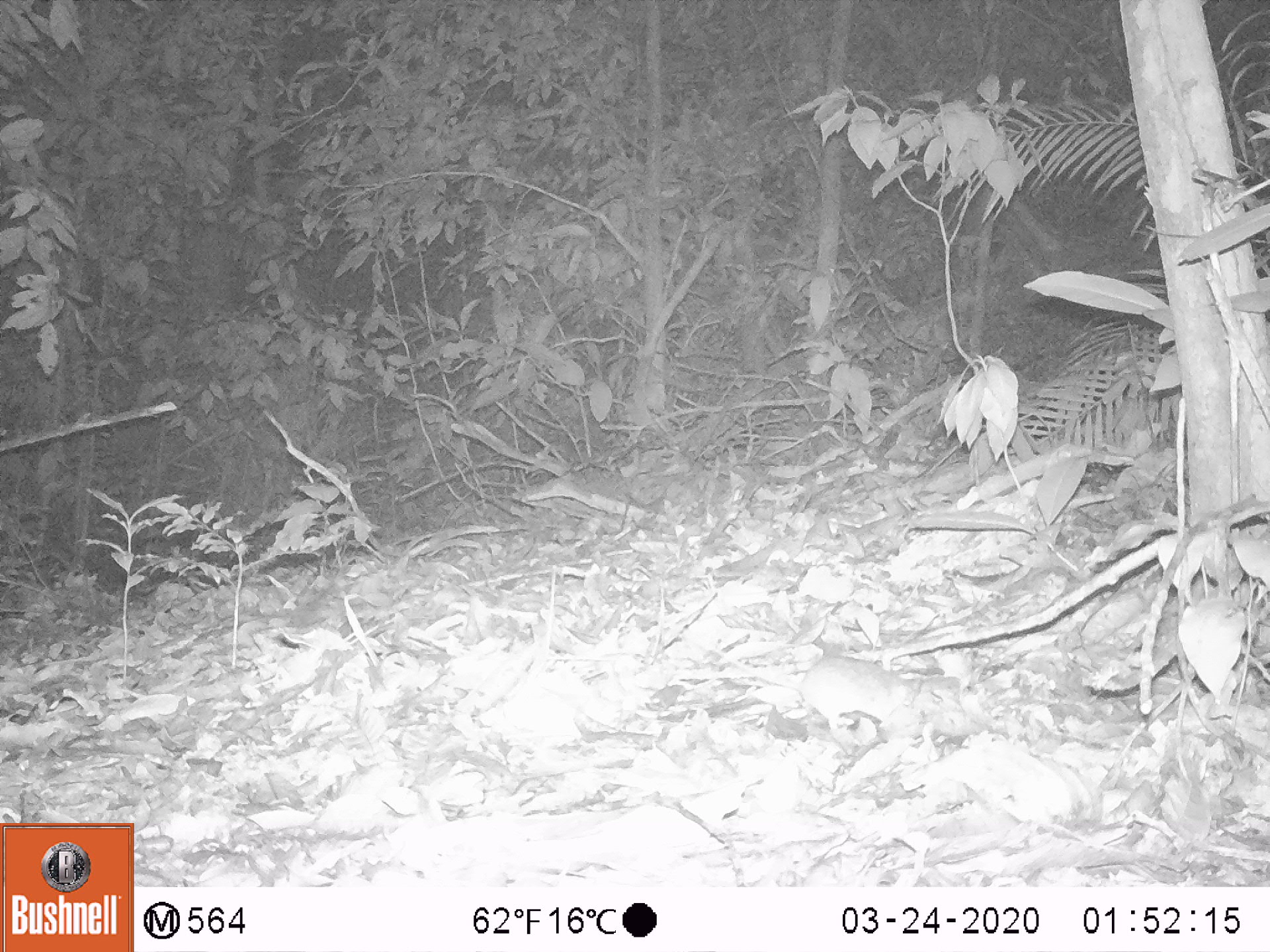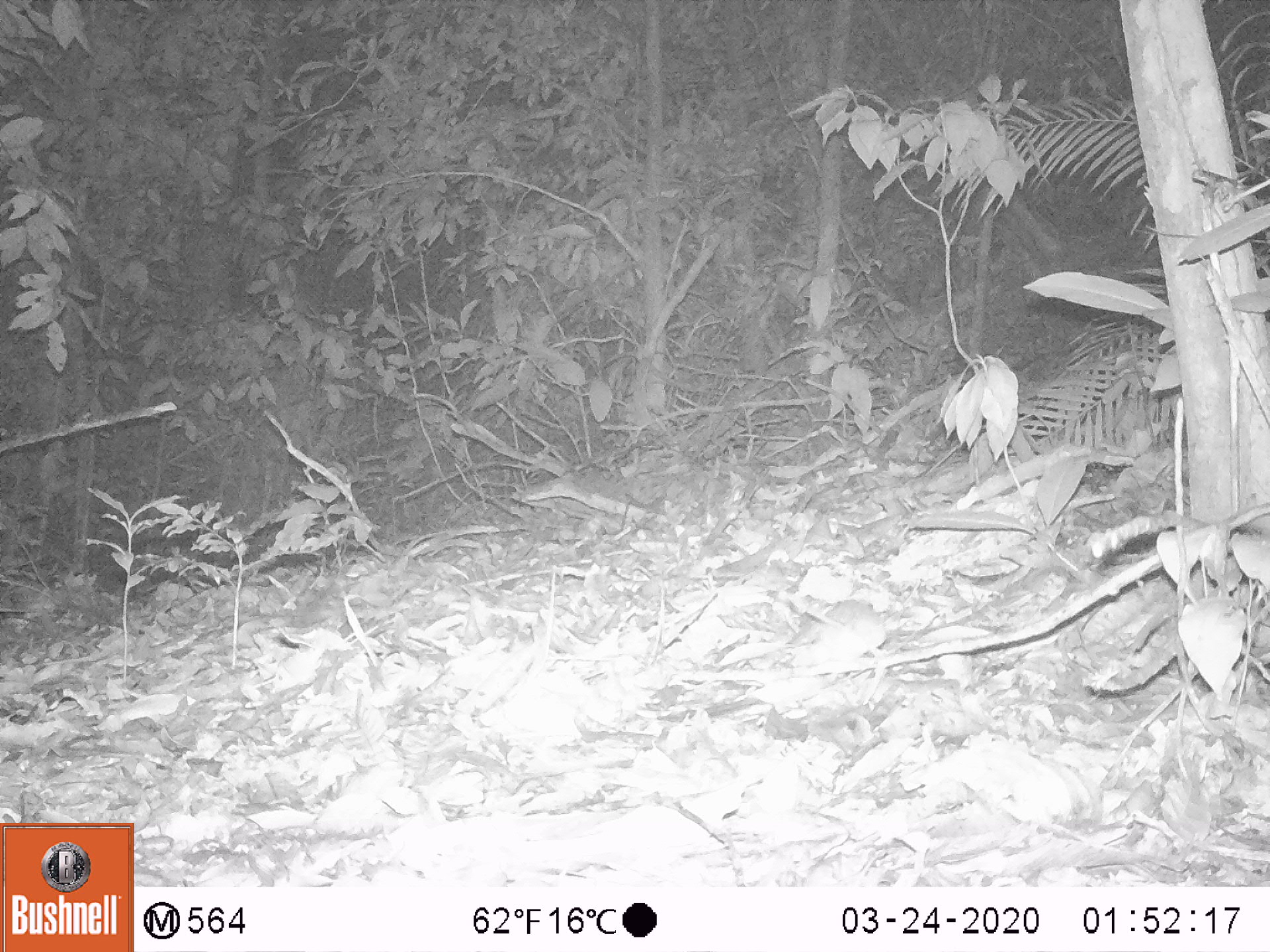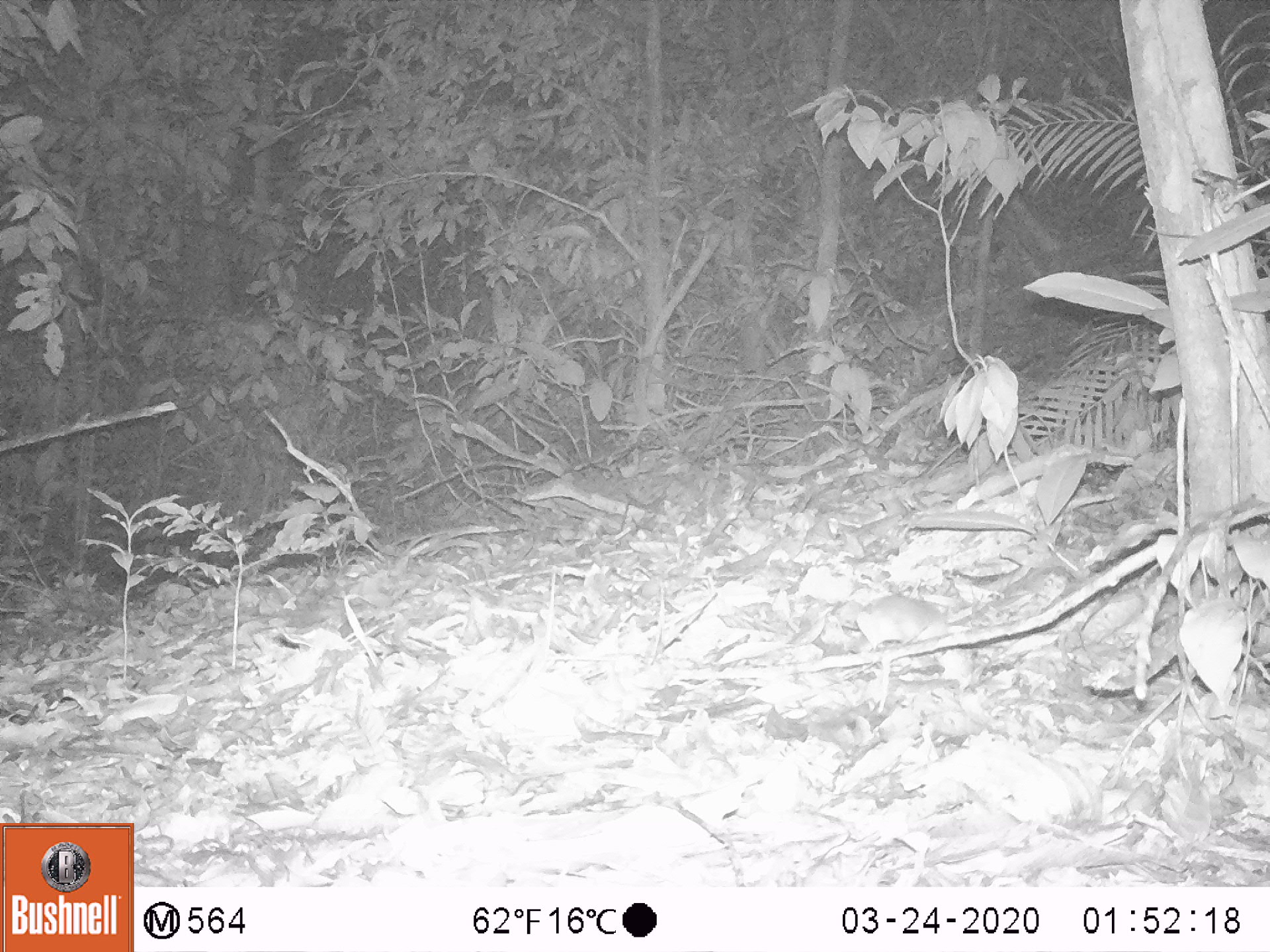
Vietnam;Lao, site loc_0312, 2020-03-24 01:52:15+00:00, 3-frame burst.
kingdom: Animalia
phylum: Chordata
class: Mammalia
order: Rodentia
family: Muridae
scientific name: Muridae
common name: old-world mice and rats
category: unidentified murid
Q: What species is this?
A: Unidentified murid (old-world mice and rats) (Muridae).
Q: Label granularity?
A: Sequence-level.